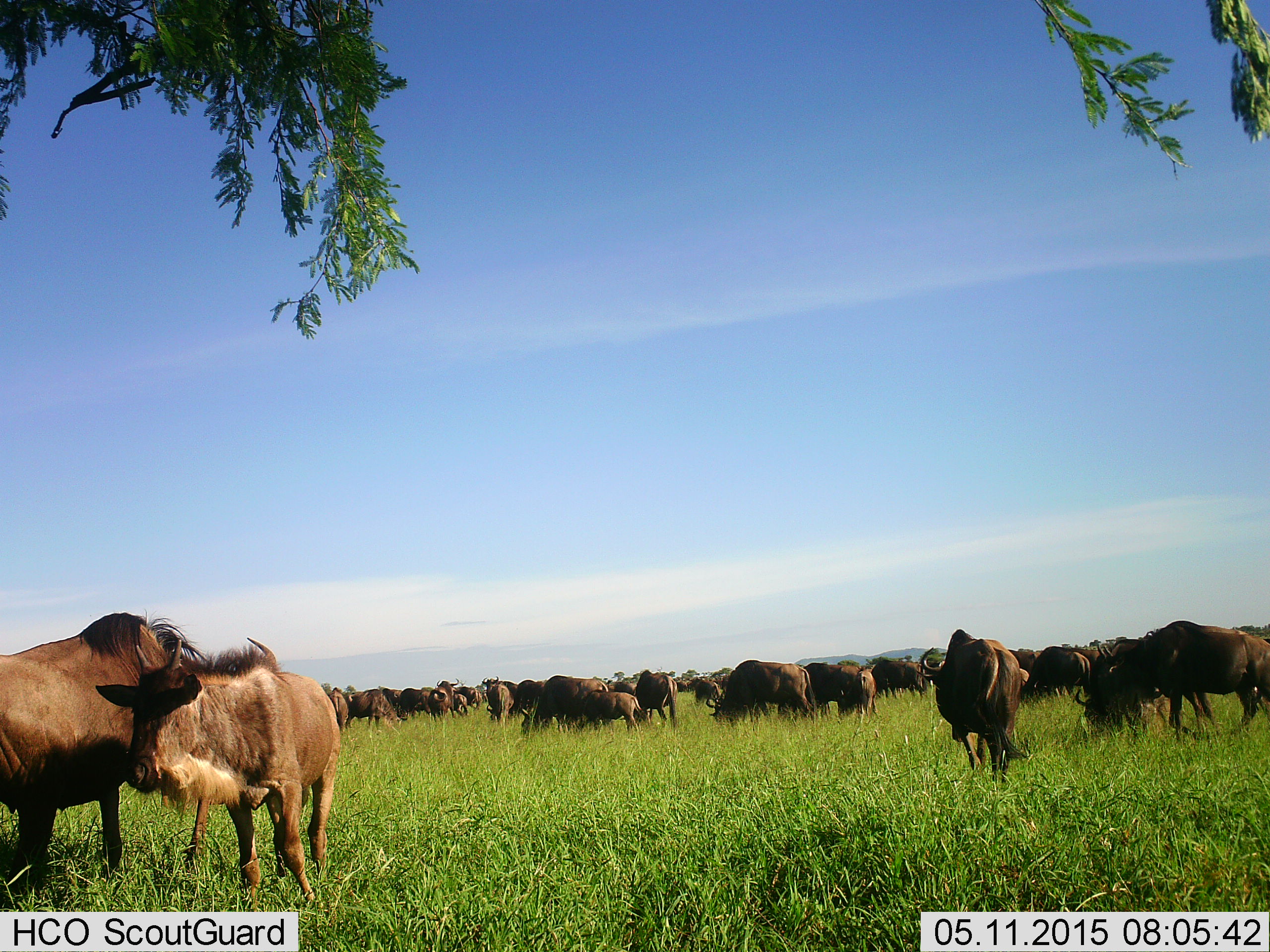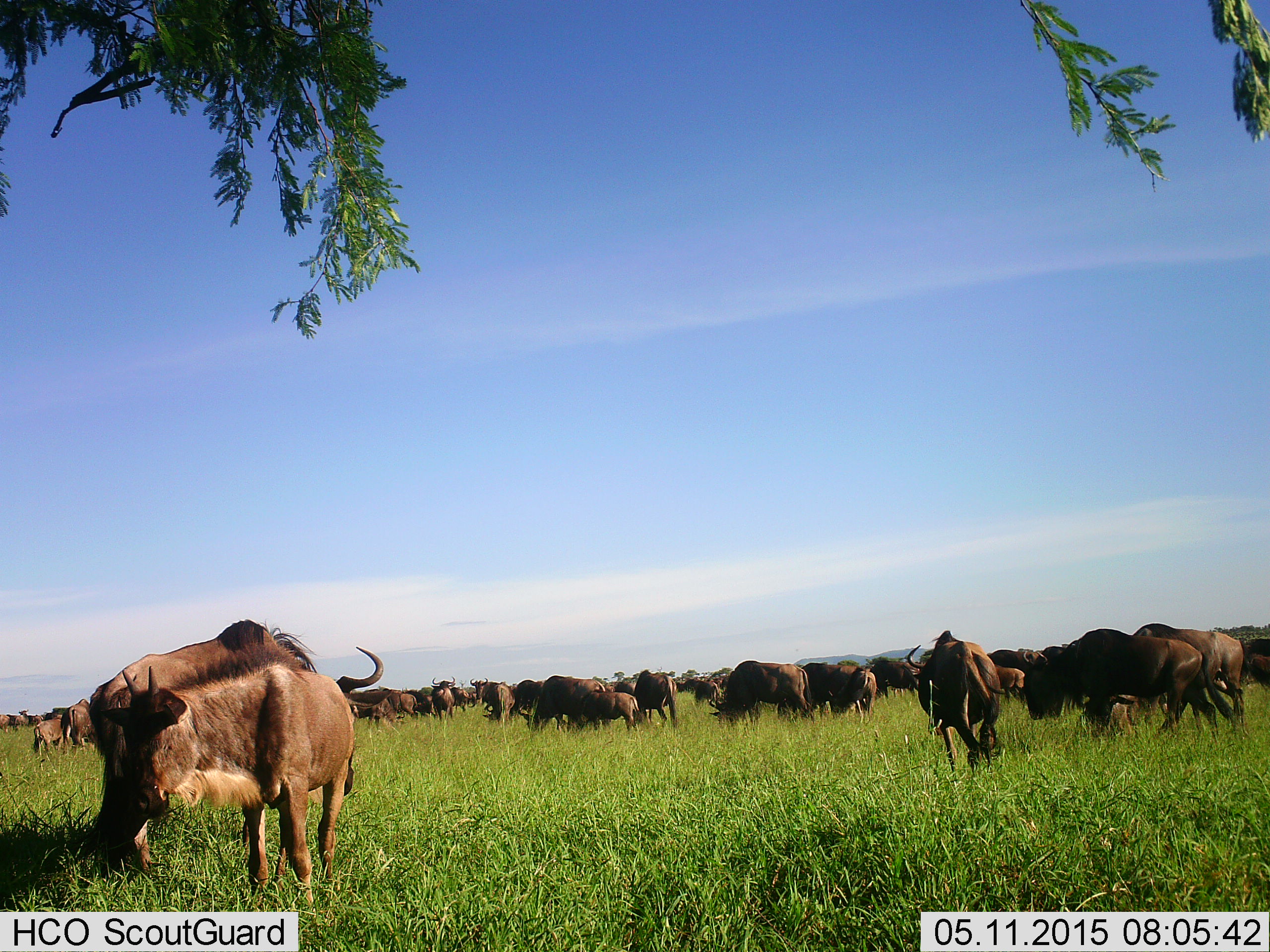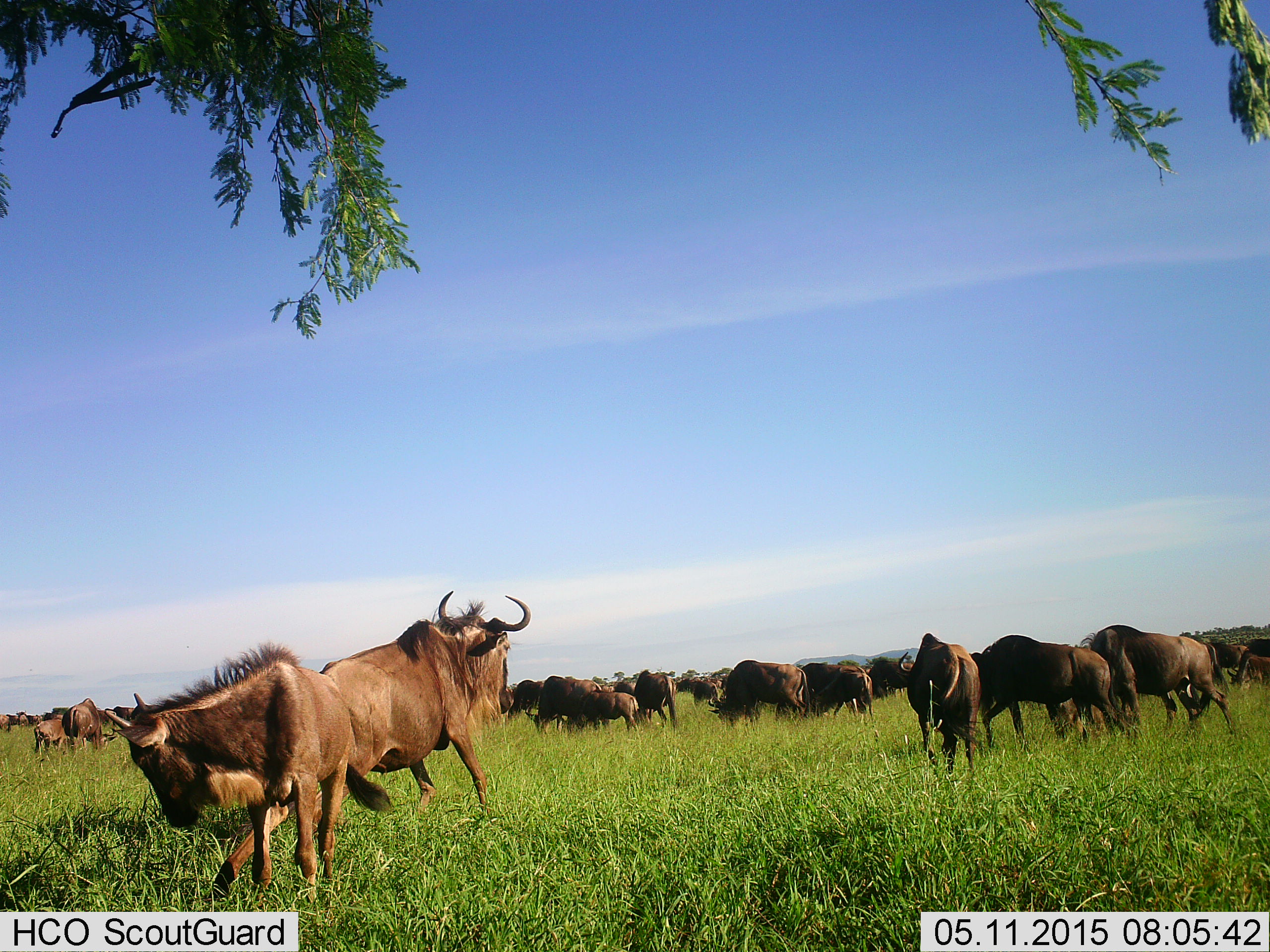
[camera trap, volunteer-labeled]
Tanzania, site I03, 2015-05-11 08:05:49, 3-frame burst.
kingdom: Animalia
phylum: Chordata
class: Mammalia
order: Artiodactyla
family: Bovidae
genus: Connochaetes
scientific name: Connochaetes taurinus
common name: blue wildebeest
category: wildebeest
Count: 11-50.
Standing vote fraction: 80%.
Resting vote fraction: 10%.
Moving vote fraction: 60%.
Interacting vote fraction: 10%.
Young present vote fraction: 40%.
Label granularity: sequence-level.